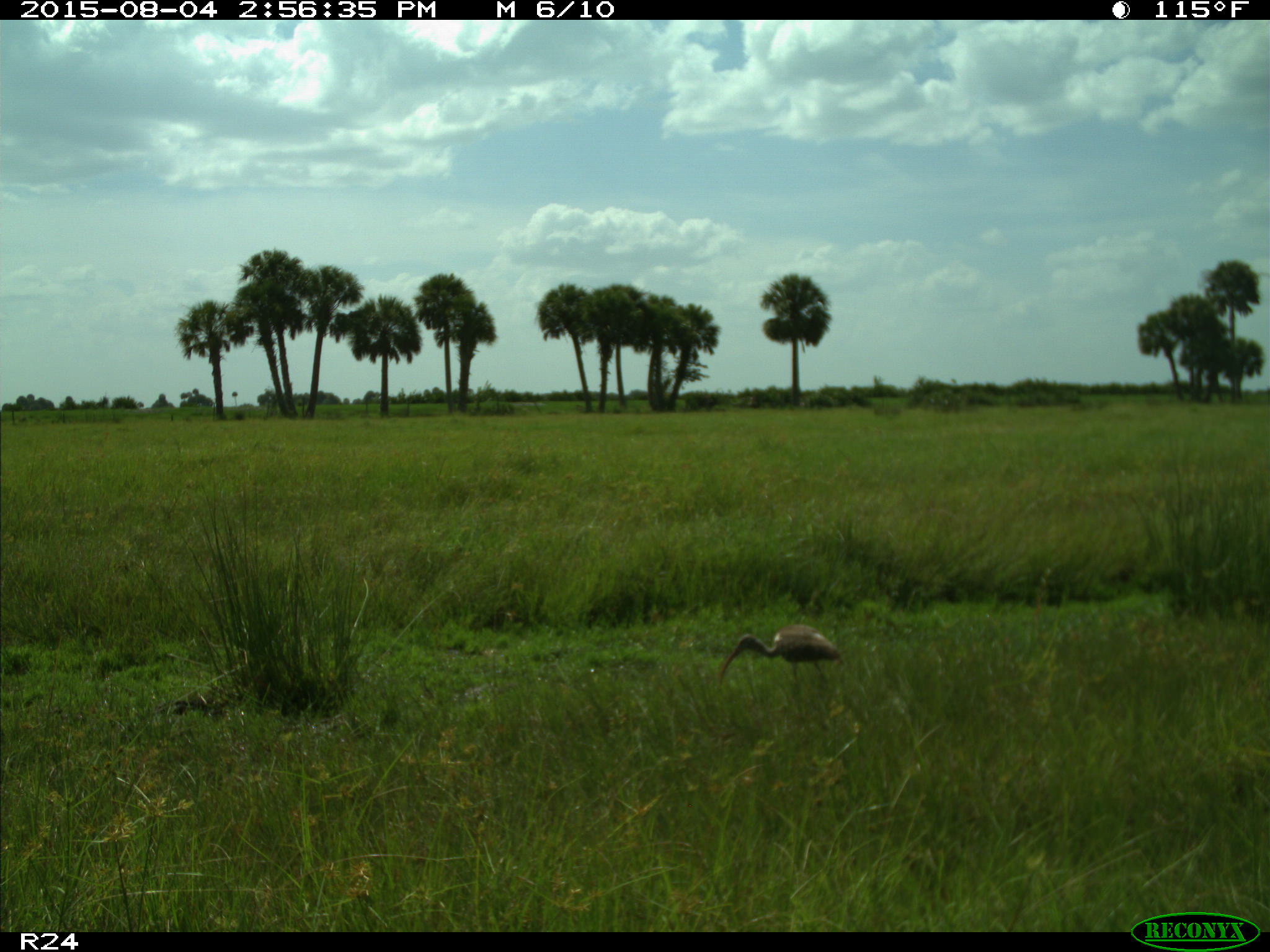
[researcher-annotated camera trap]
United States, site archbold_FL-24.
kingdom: Animalia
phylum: Chordata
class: Aves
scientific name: Aves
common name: birds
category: unidentified bird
Unidentified bird (birds) (Aves).